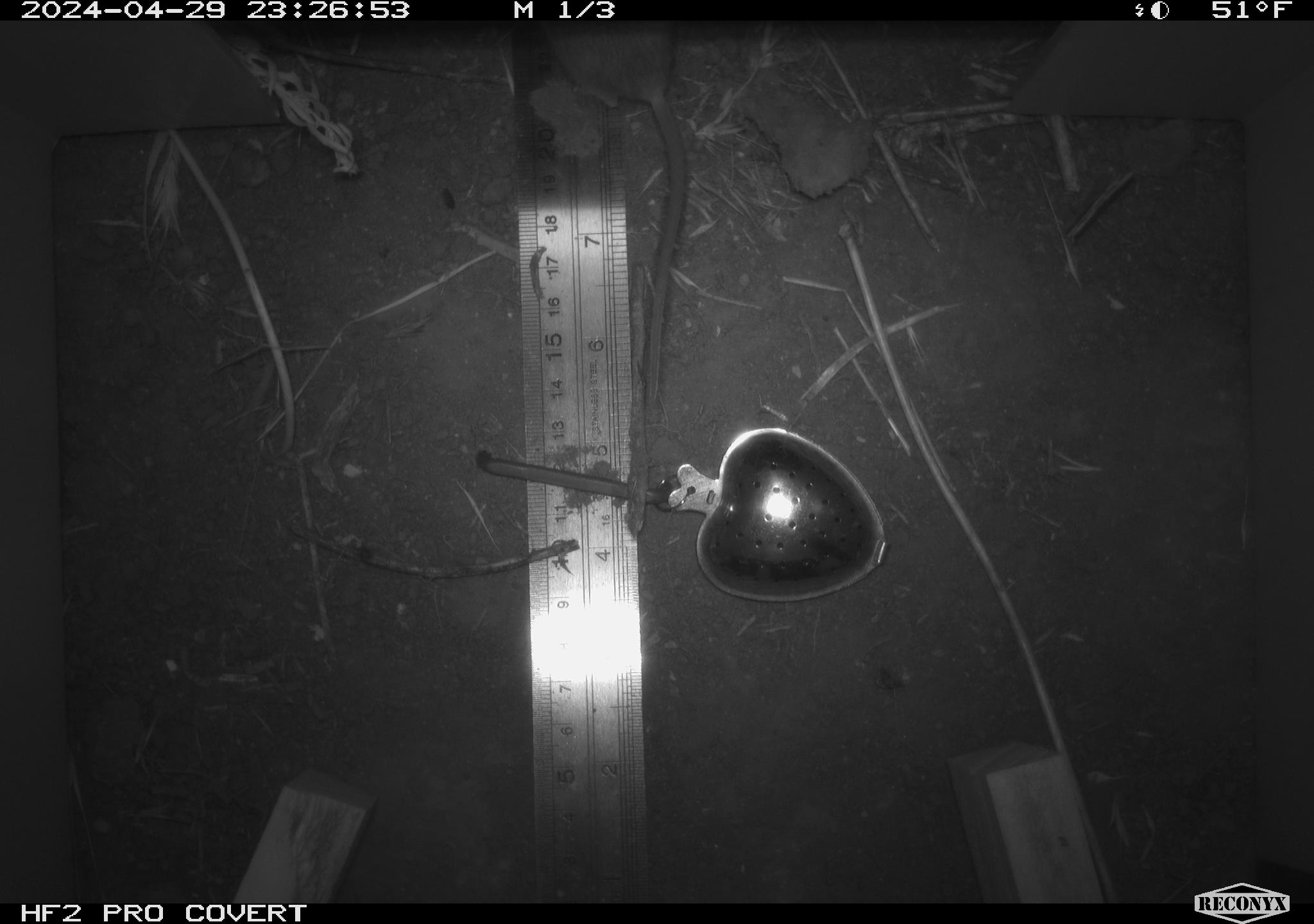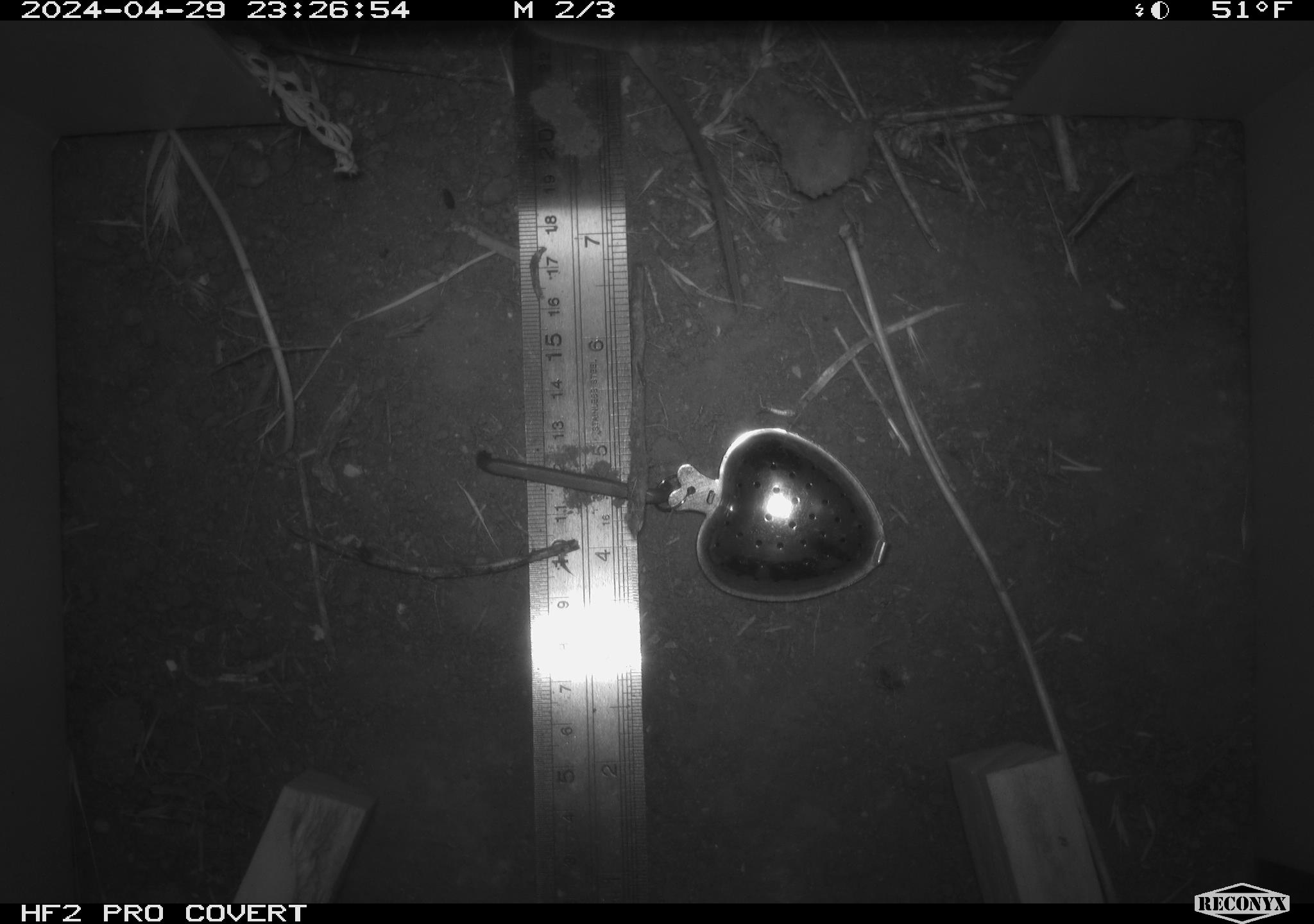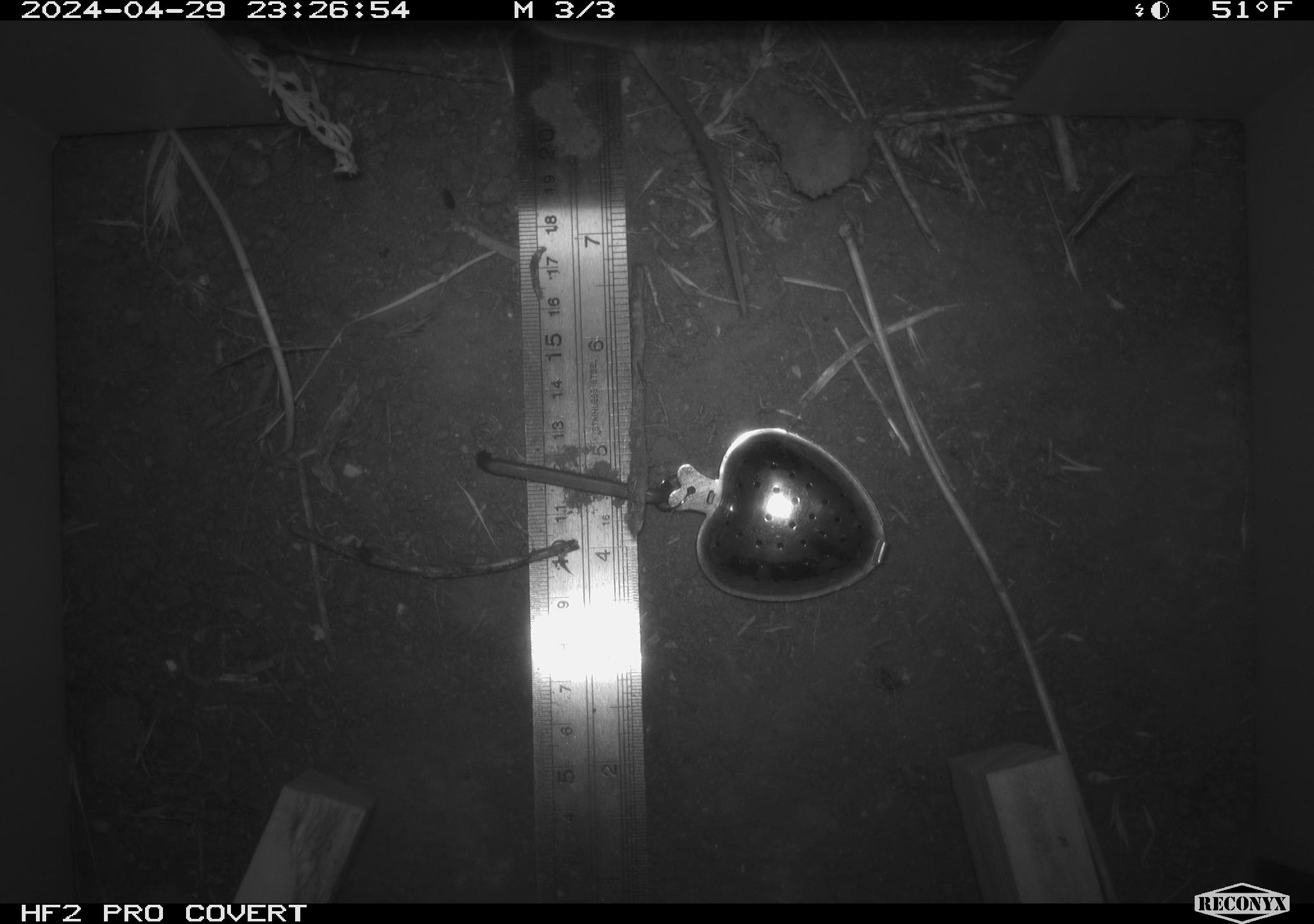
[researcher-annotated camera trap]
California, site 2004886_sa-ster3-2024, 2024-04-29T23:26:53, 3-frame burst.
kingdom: Animalia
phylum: Chordata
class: Mammalia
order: Rodentia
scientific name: Rodentia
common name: mouse species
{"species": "mouse species (Rodentia)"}